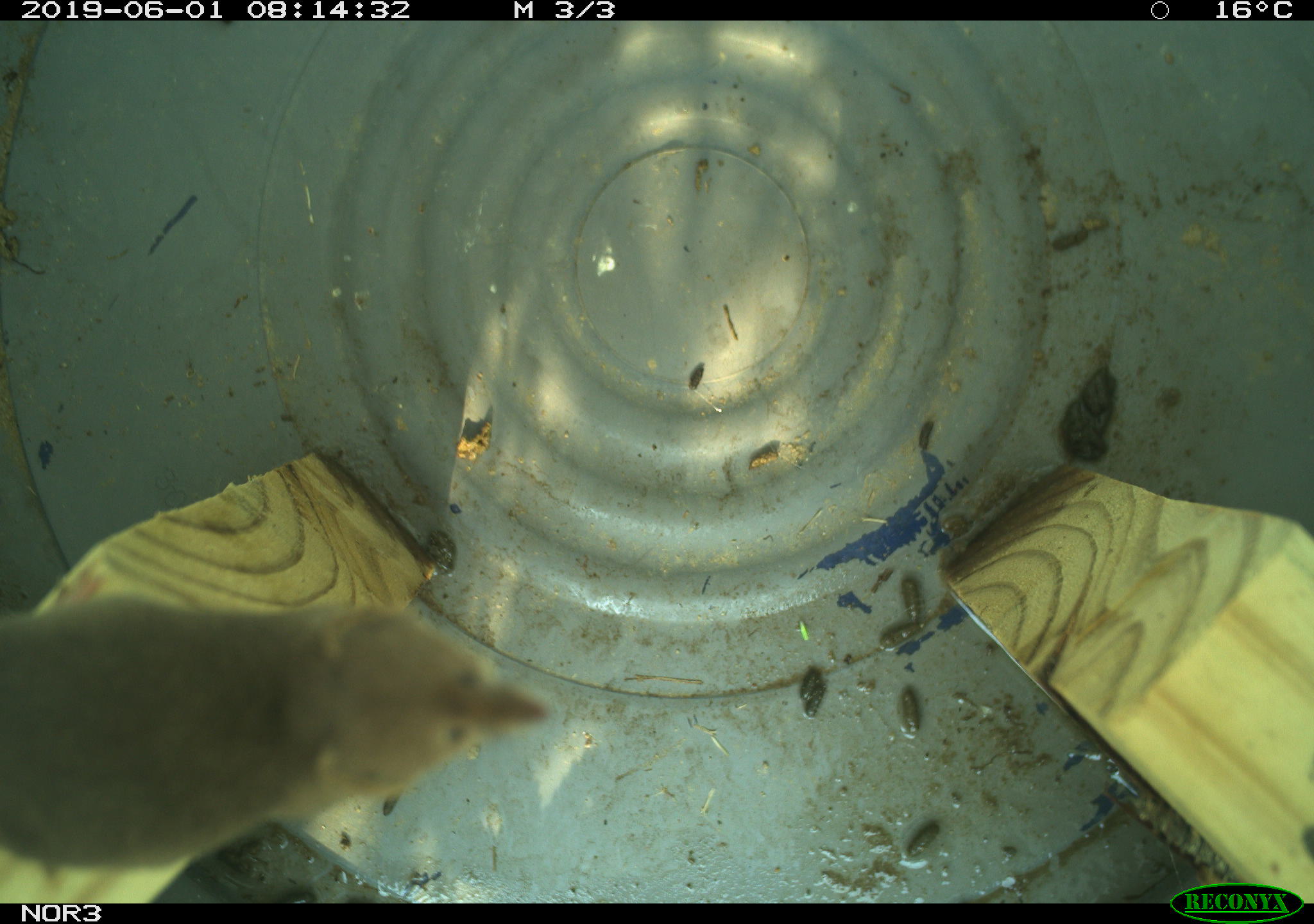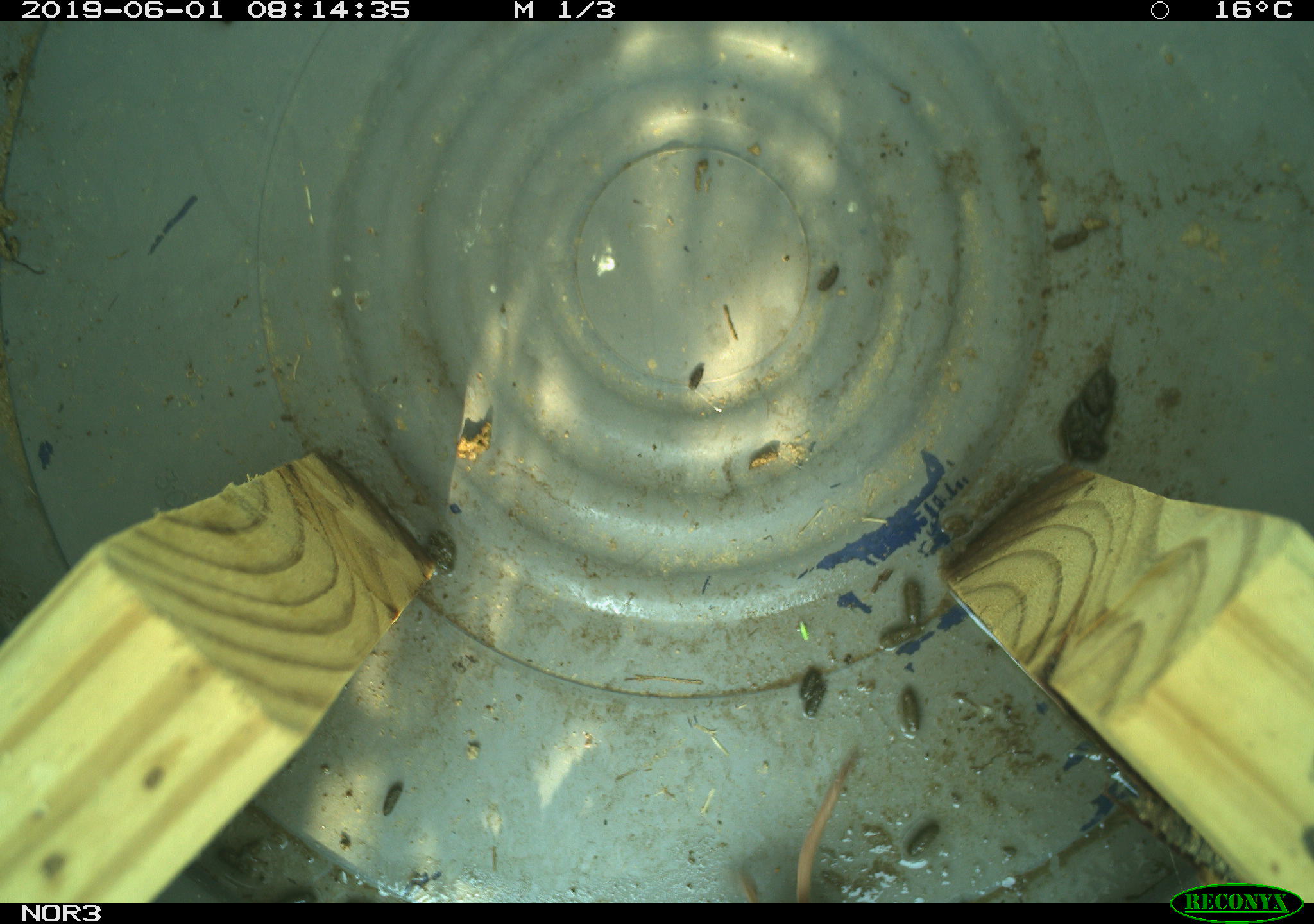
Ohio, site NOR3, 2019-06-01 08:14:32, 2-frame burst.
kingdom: Animalia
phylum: Chordata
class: Mammalia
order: Eulipotyphla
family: Soricidae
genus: Sorex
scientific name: Sorex cinereus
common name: masked shrew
Masked shrew (Sorex cinereus).